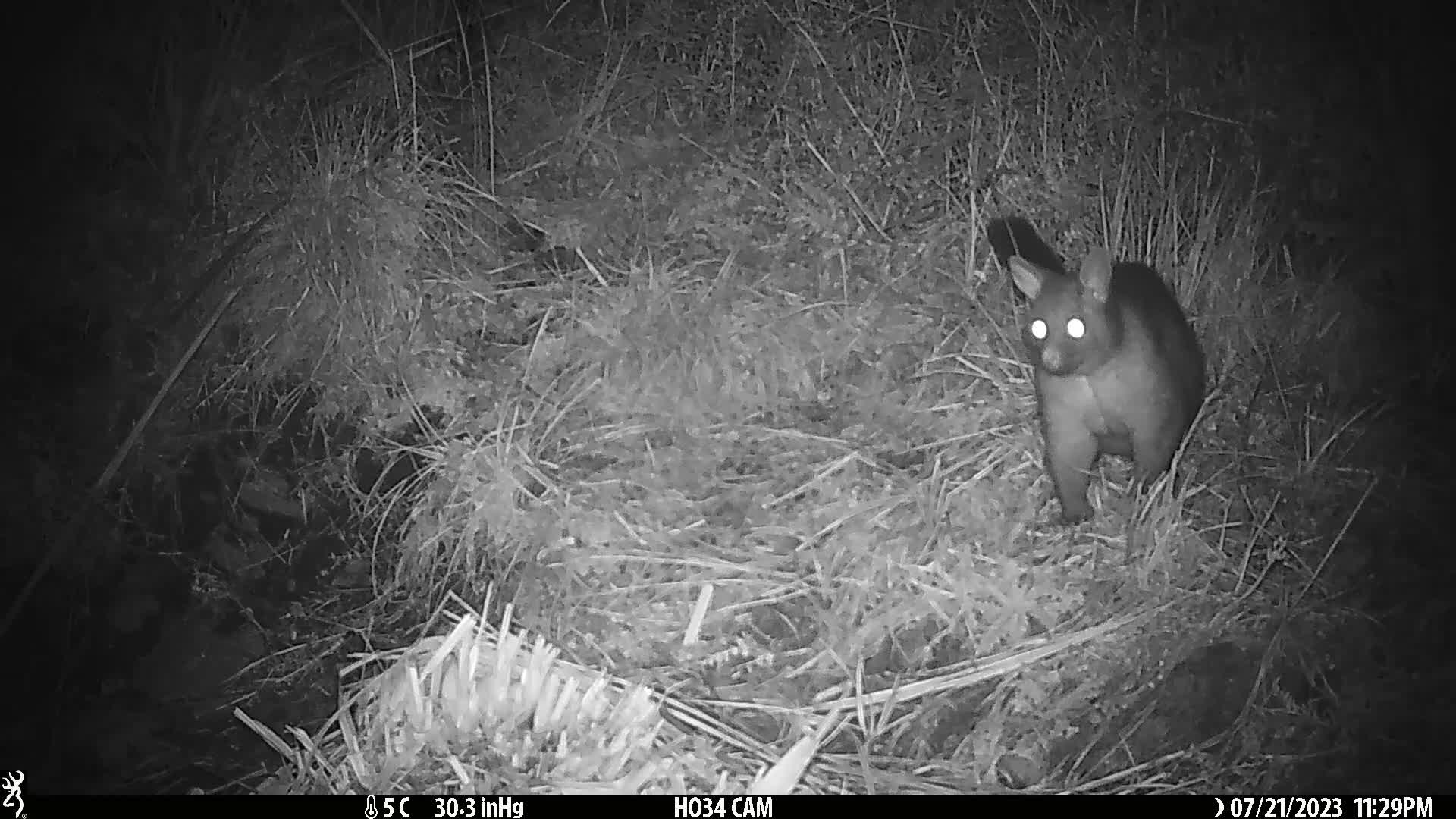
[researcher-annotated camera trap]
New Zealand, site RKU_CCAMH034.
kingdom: Animalia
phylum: Chordata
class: Mammalia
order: Diprotodontia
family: Phalangeridae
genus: Trichosurus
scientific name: Trichosurus vulpecula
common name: common brushtail possum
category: possum